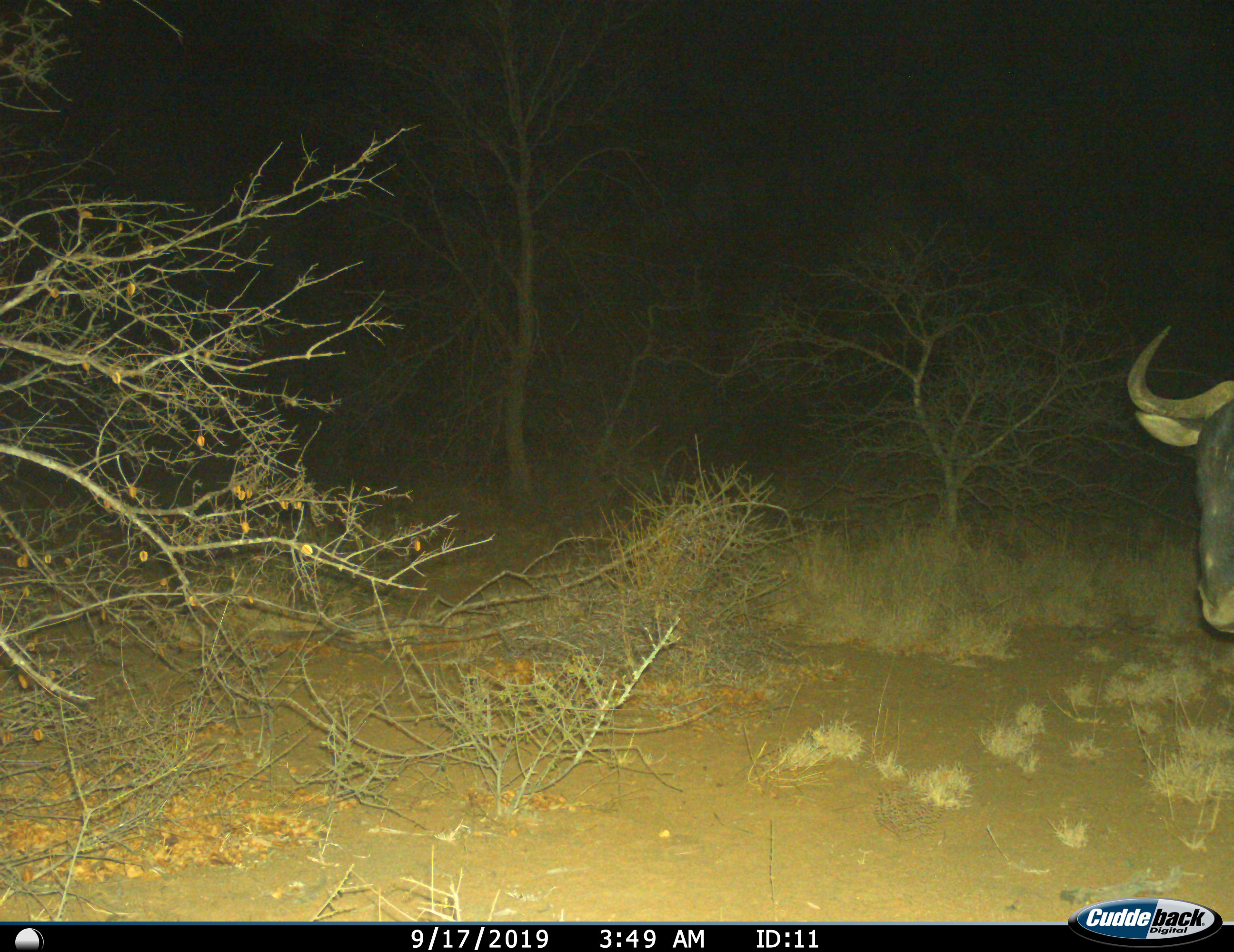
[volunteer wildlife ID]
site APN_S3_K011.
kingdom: Animalia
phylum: Chordata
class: Mammalia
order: Artiodactyla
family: Bovidae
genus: Connochaetes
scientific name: Connochaetes taurinus taurinus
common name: blue wildebeest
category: wildebeestblue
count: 1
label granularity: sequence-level